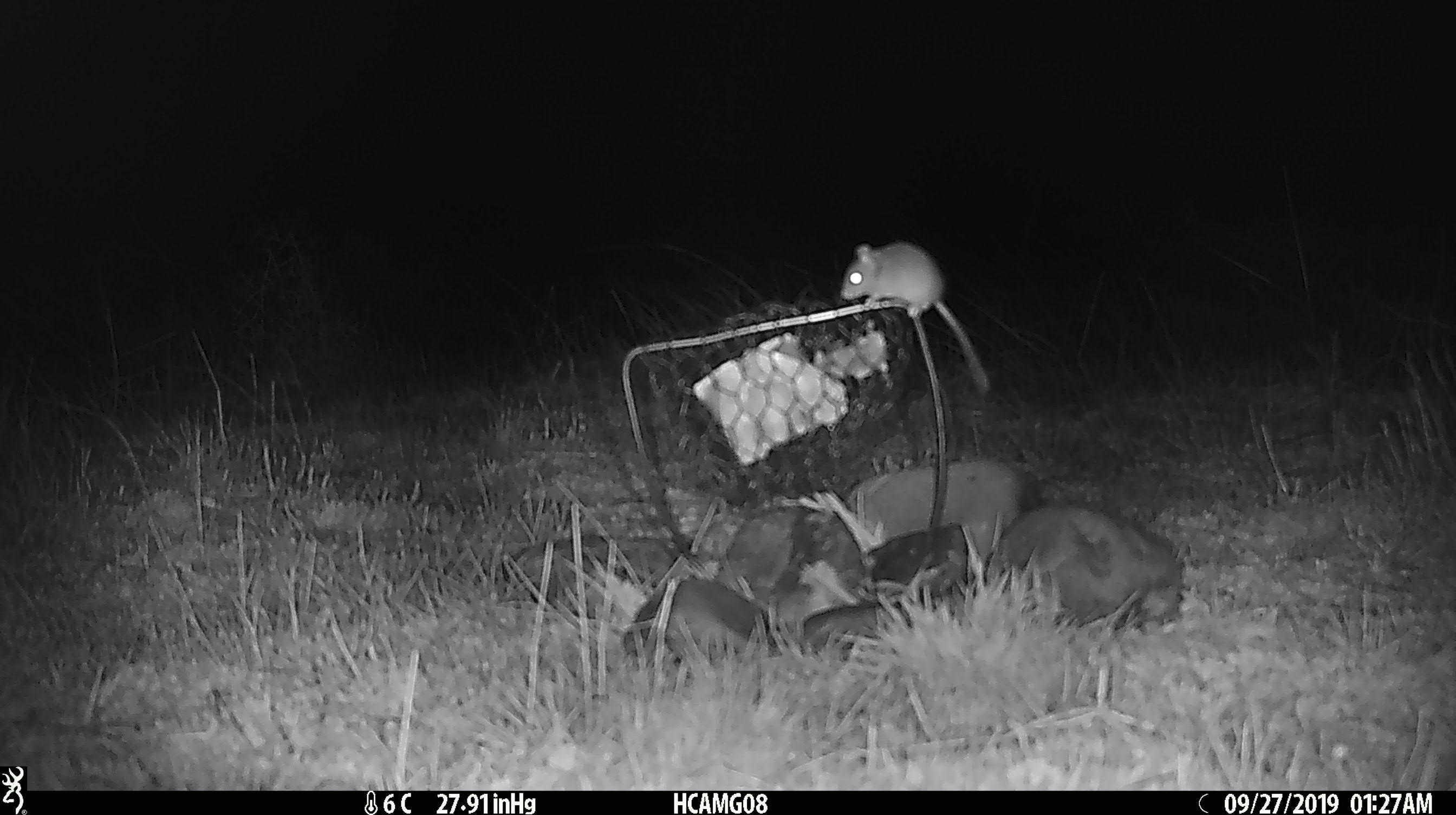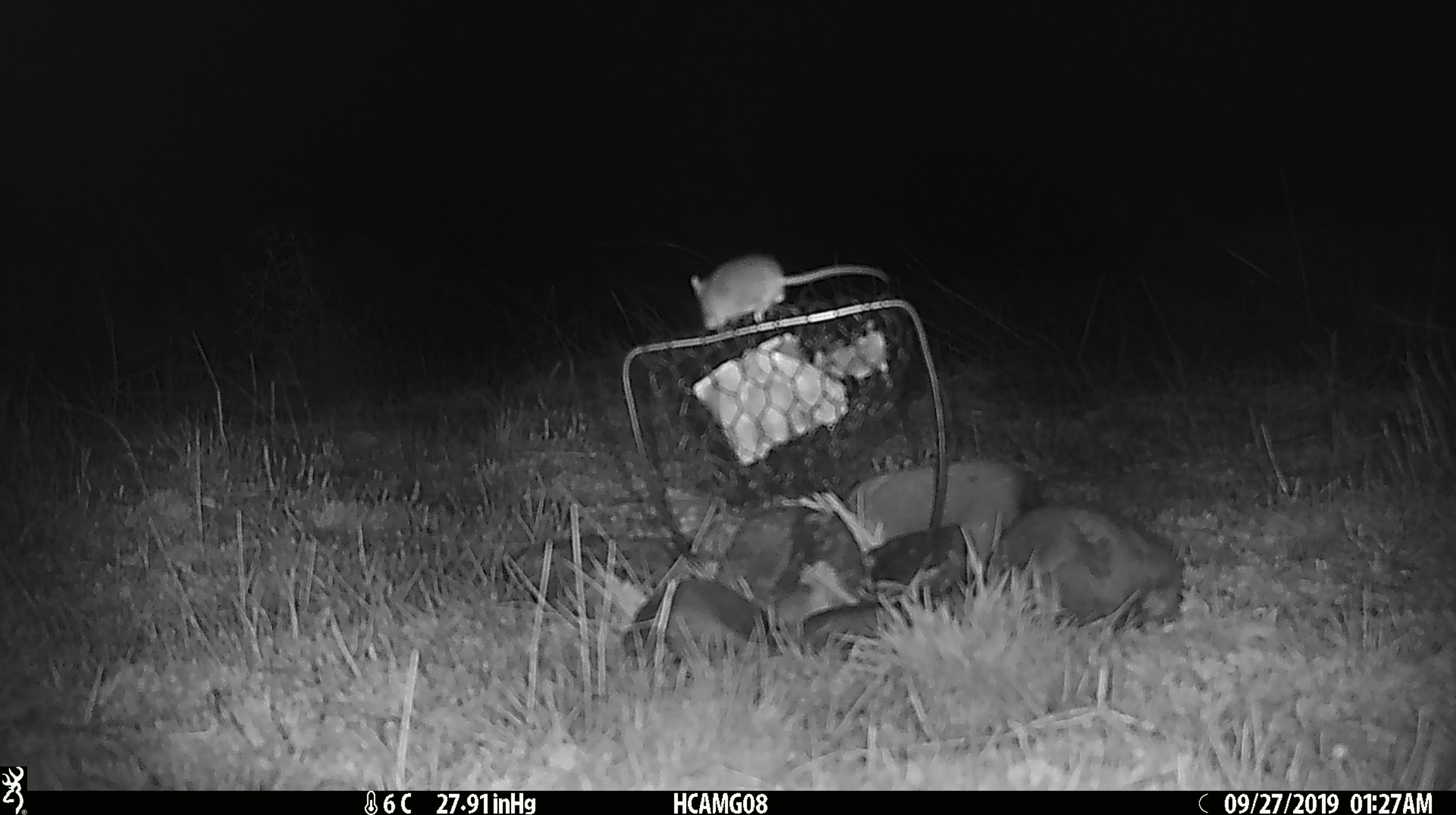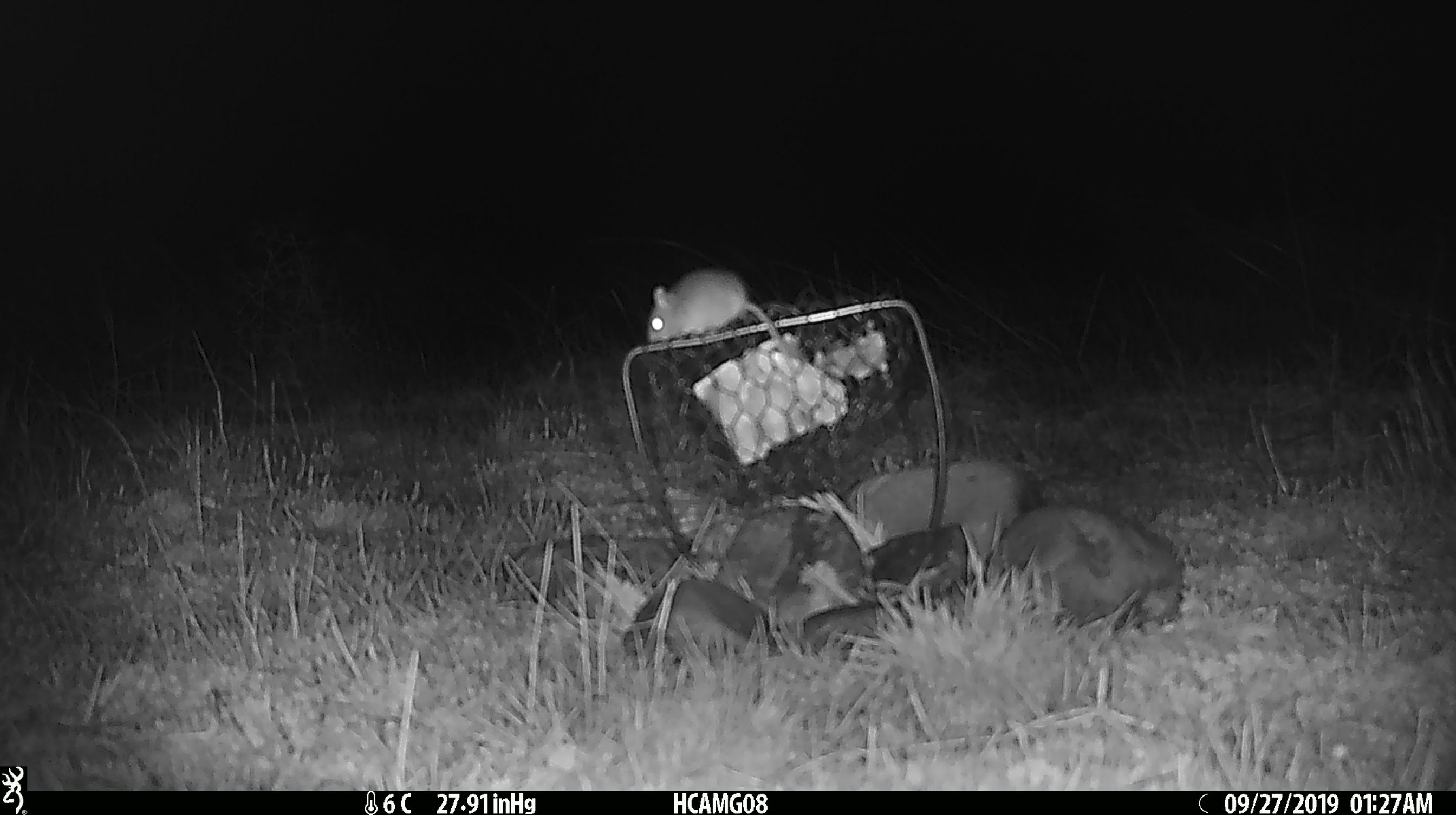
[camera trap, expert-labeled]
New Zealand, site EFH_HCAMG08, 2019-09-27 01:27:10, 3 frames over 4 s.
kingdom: Animalia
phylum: Chordata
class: Mammalia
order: Rodentia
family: Muridae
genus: Mus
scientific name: Mus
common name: mouse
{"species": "mouse (Mus)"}